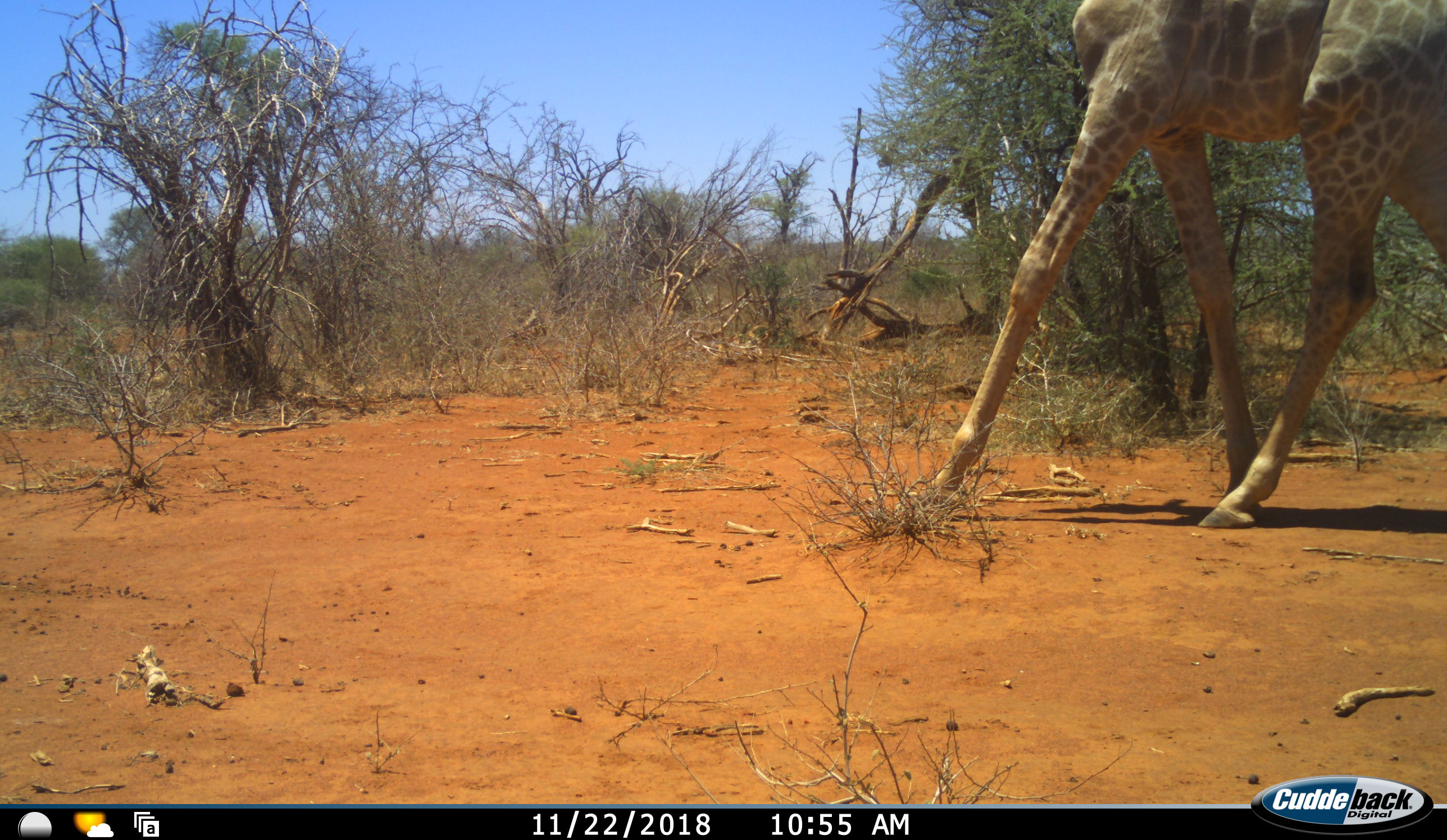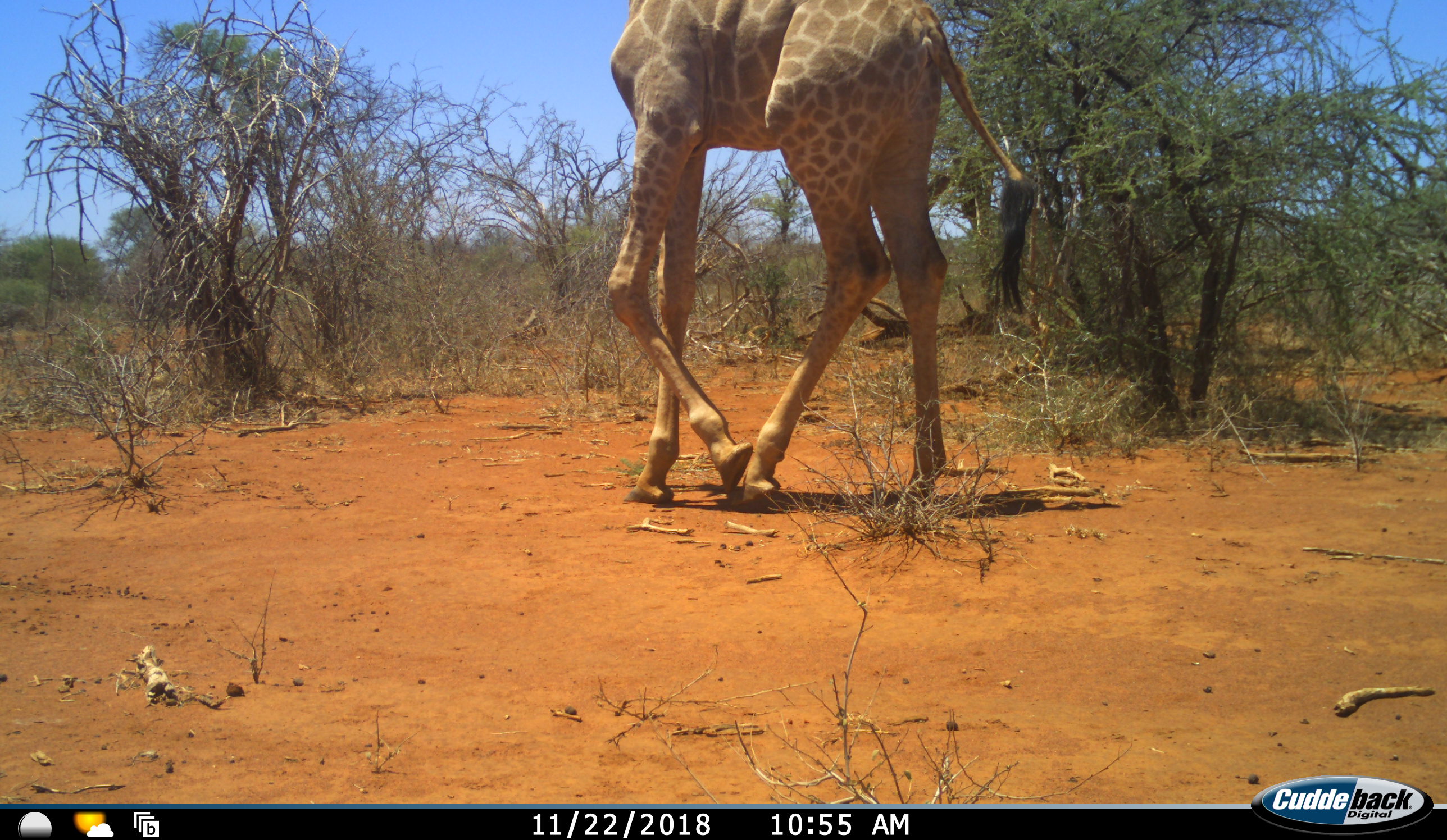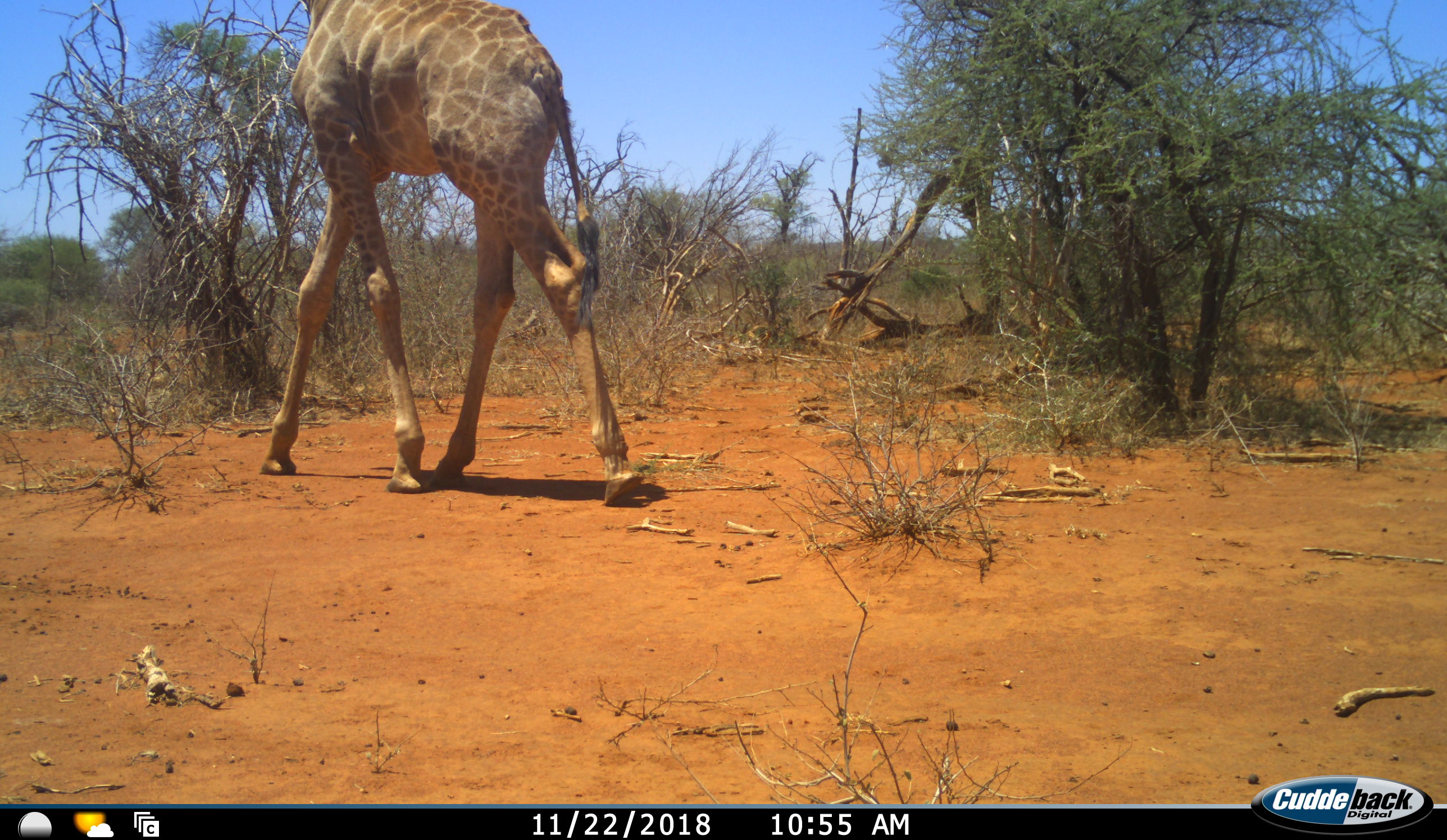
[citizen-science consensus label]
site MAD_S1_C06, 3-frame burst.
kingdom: Animalia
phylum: Chordata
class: Mammalia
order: Artiodactyla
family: Giraffidae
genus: Giraffa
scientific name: Giraffa camelopardalis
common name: giraffe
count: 1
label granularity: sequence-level